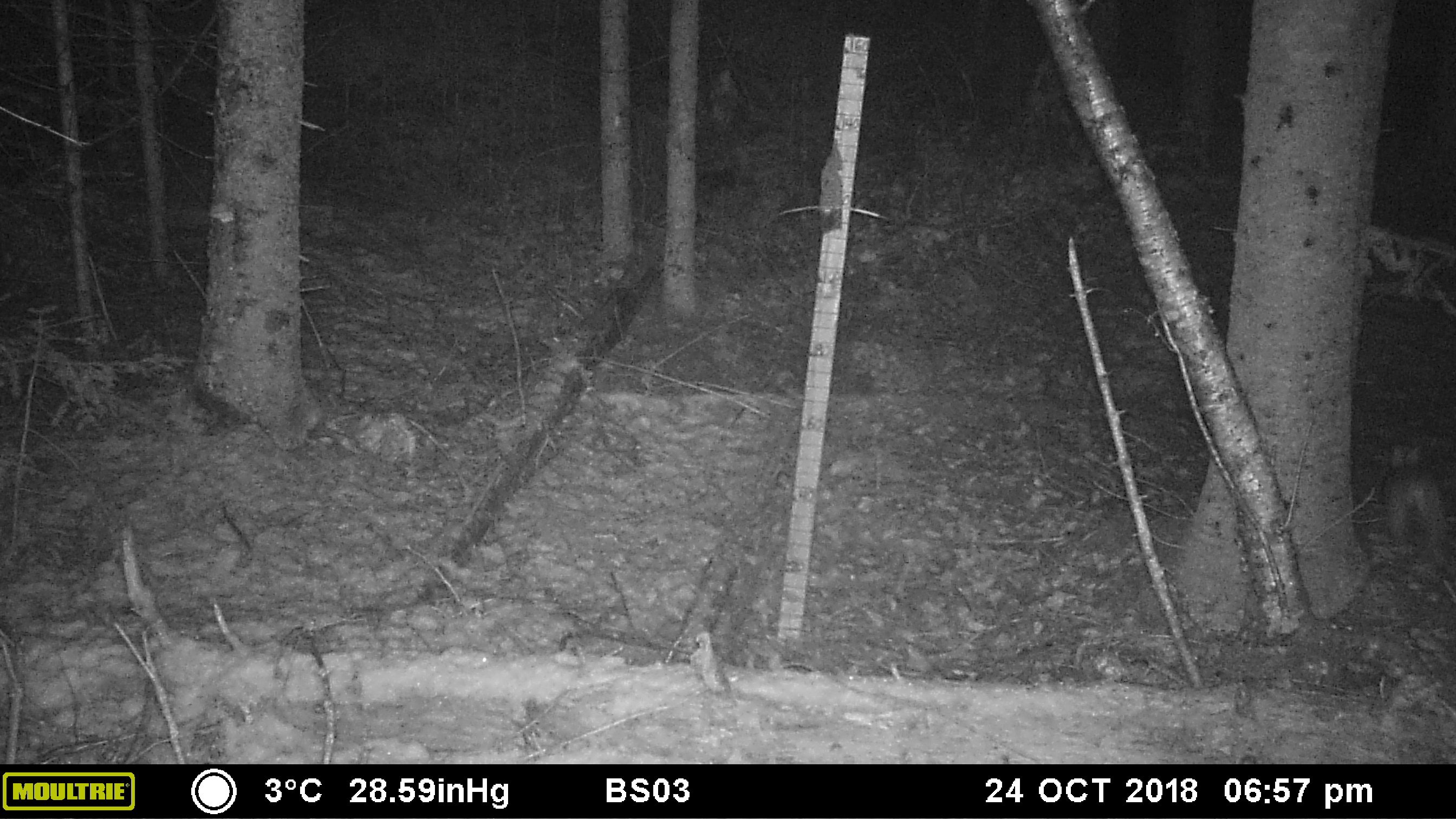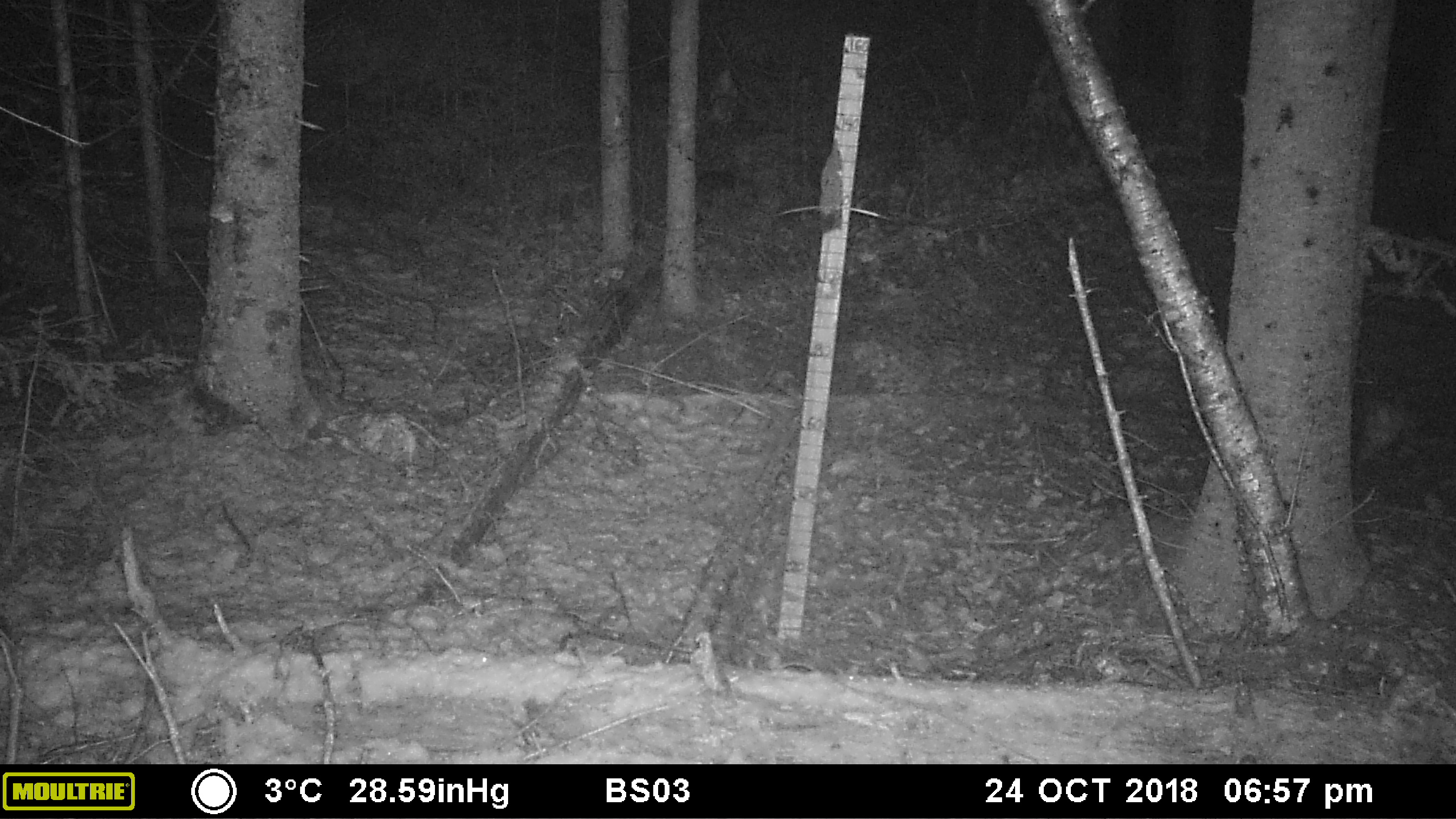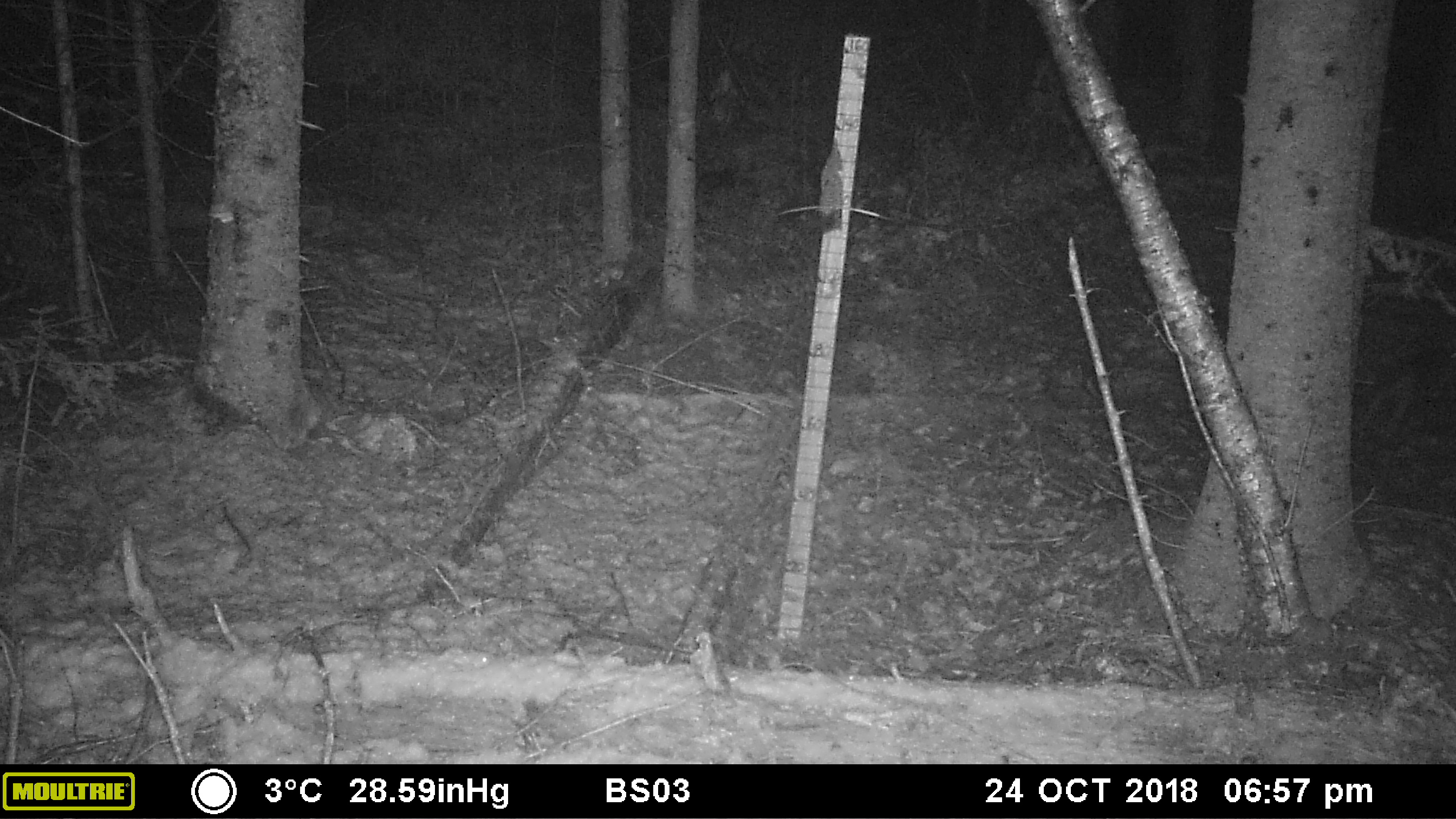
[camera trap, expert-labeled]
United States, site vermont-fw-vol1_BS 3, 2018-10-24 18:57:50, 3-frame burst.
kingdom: Animalia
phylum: Chordata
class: Mammalia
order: Lagomorpha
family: Leporidae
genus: Lepus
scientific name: Lepus americanus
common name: snowshoe hare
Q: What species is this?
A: Snowshoe hare (Lepus americanus).